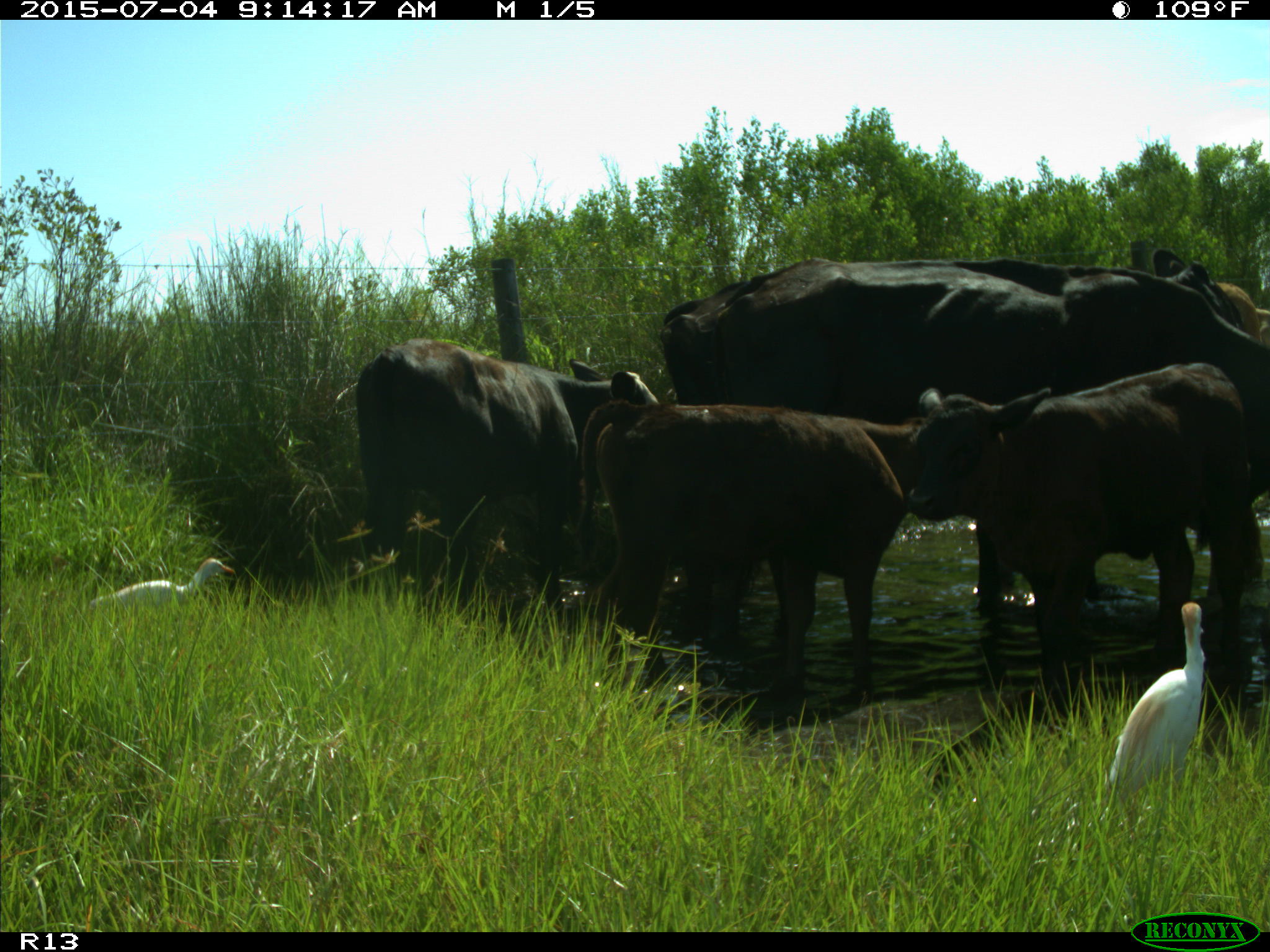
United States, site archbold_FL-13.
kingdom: Animalia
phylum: Chordata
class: Mammalia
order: Artiodactyla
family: Bovidae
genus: Bos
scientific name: Bos taurus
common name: domestic cow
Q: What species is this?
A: Bos taurus (domestic cow).